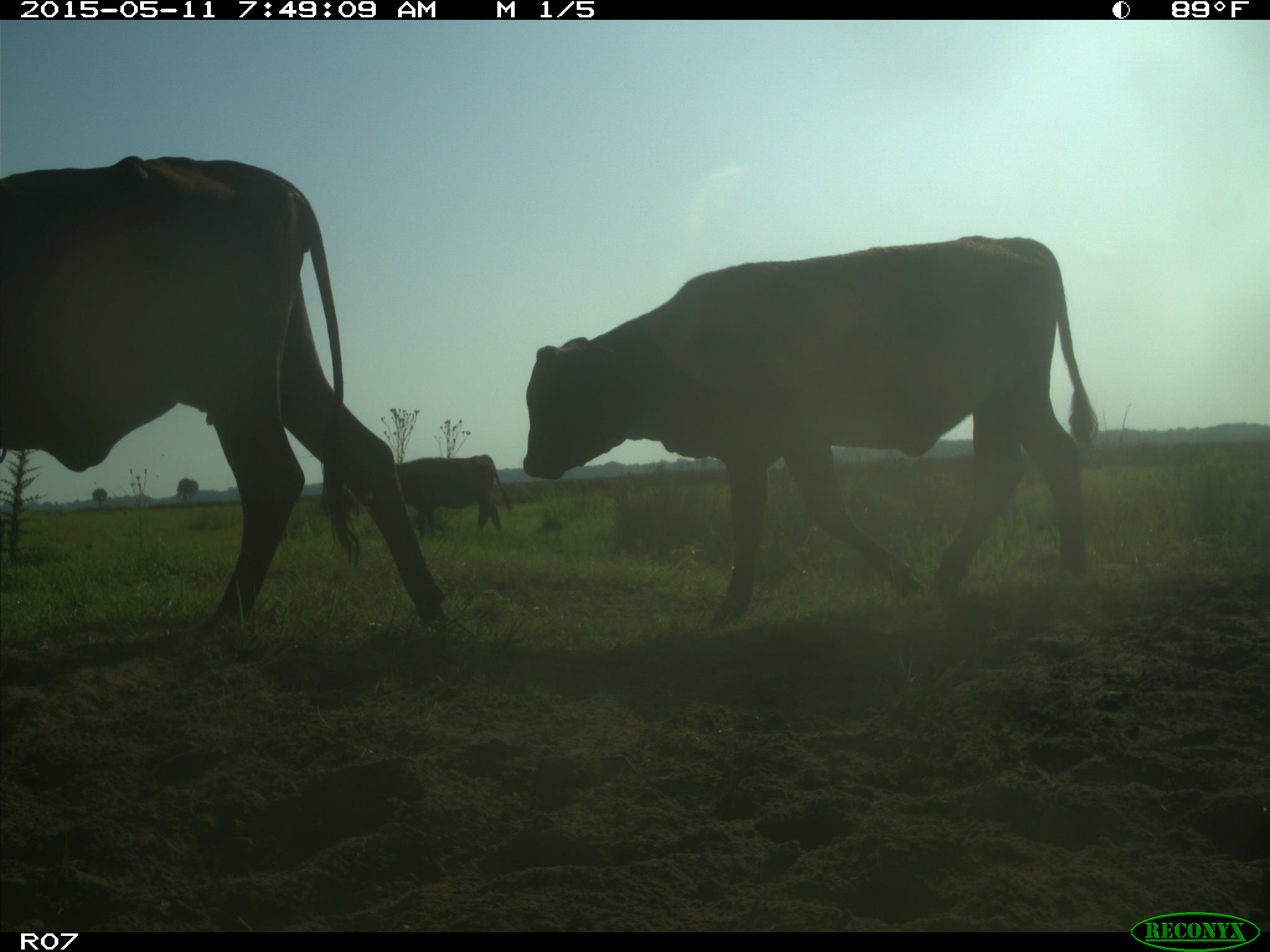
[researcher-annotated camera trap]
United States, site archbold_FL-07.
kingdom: Animalia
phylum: Chordata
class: Mammalia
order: Artiodactyla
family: Bovidae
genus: Bos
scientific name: Bos taurus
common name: domestic cow